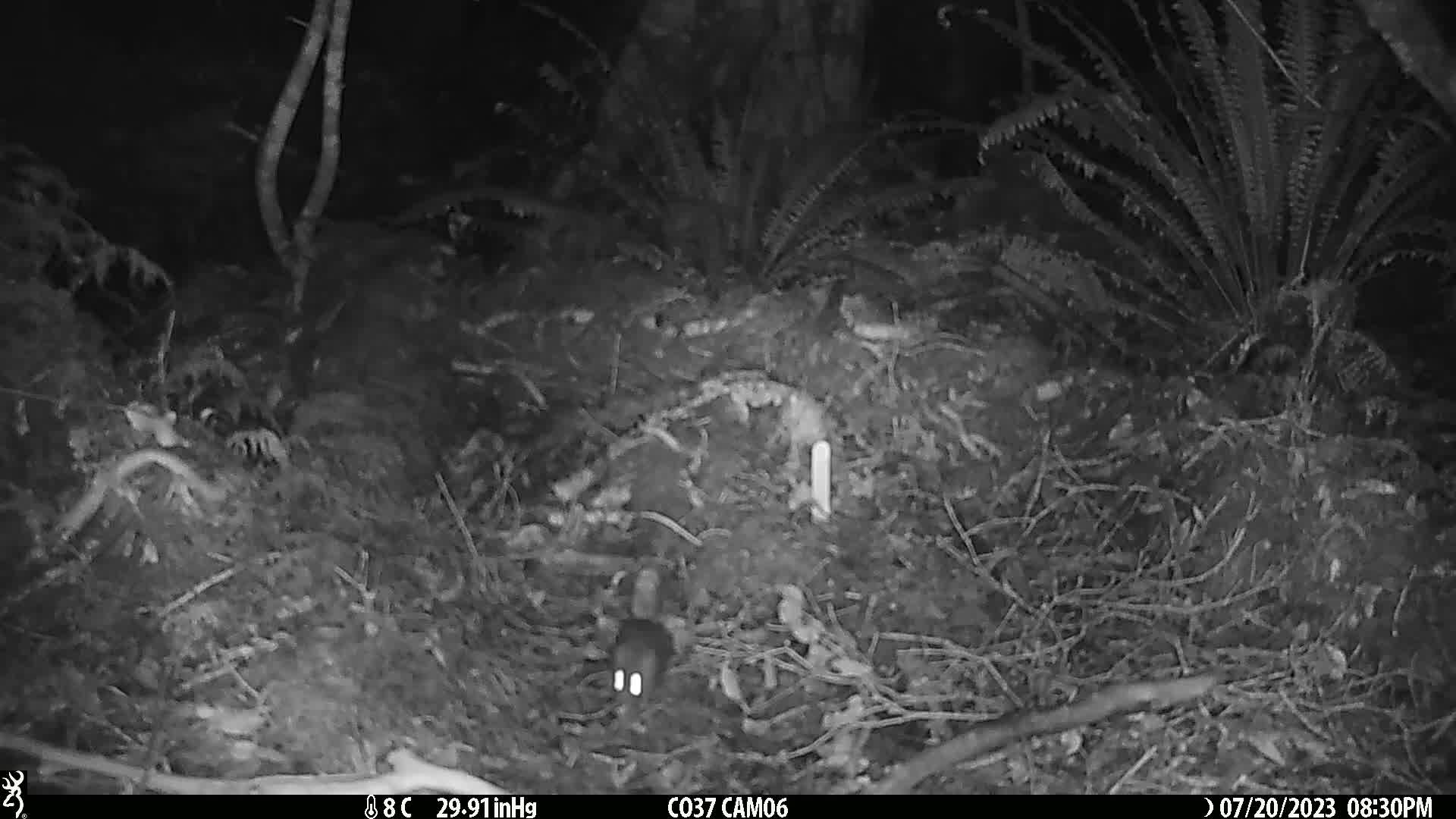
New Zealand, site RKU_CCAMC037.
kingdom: Animalia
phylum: Chordata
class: Mammalia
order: Rodentia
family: Muridae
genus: Rattus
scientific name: Rattus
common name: rat